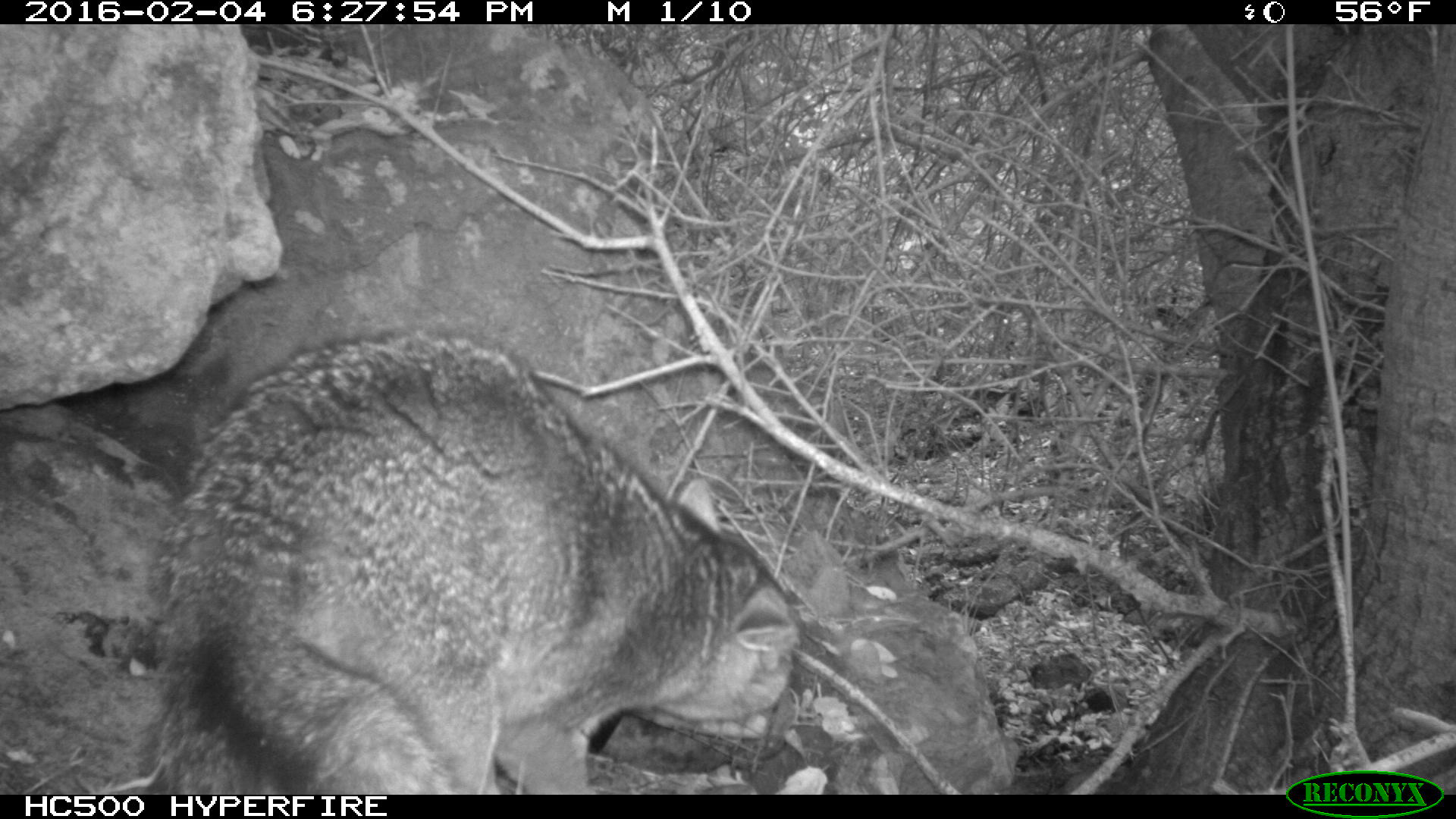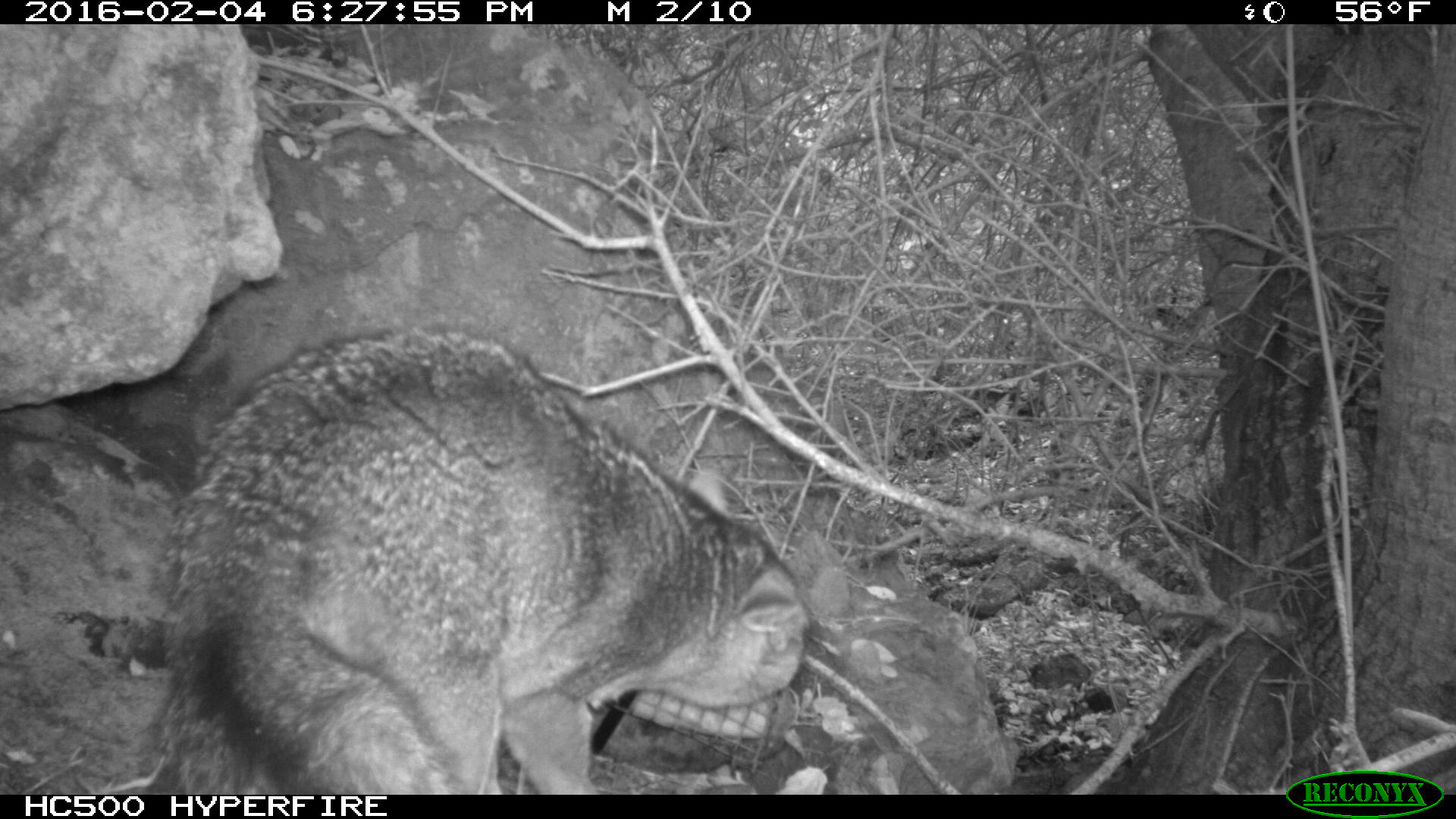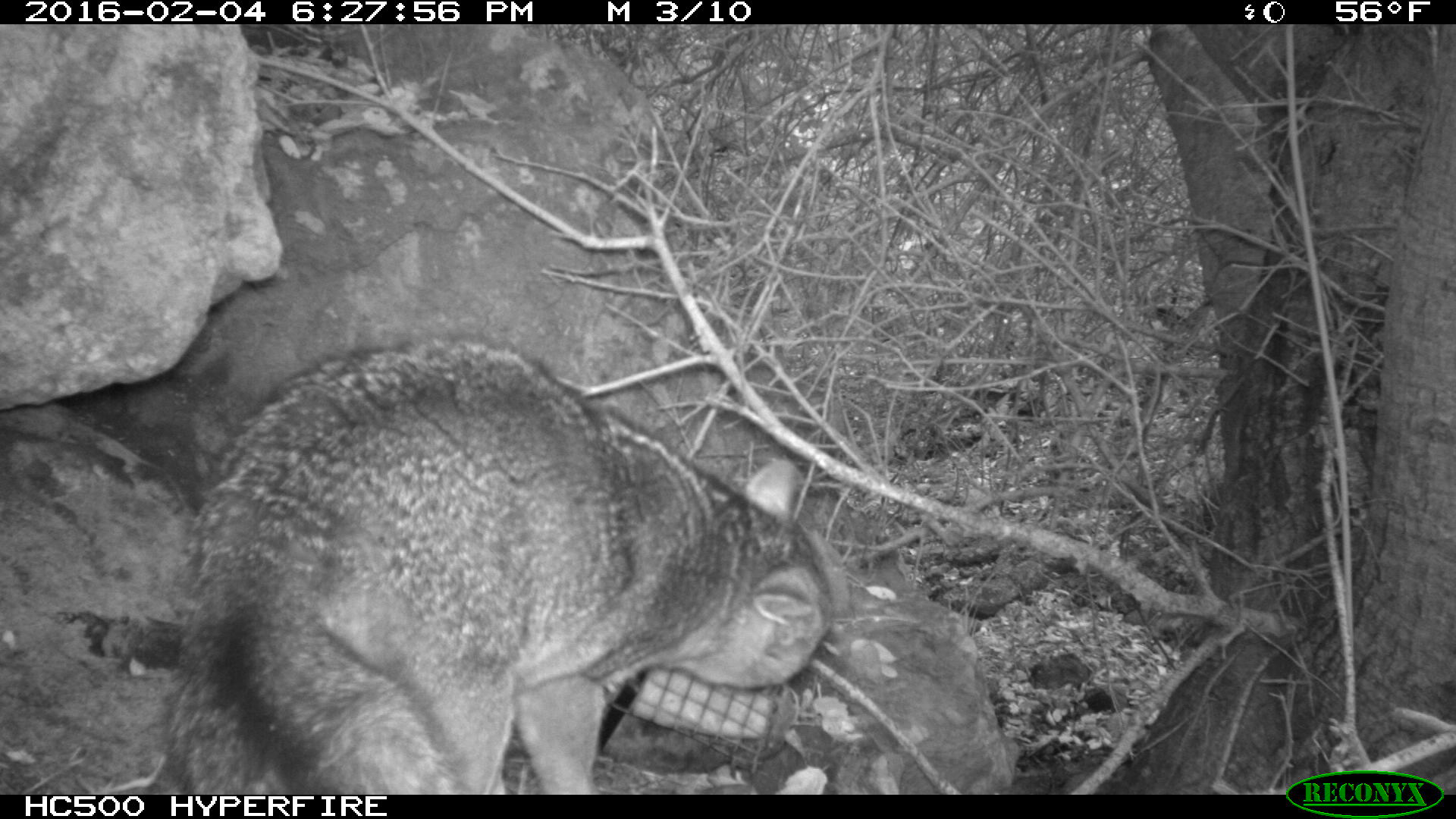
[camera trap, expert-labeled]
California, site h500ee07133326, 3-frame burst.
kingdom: Animalia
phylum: Chordata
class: Mammalia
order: Carnivora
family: Canidae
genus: Urocyon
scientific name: Urocyon littoralis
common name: island fox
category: fox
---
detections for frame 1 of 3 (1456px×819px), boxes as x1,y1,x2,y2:
fox: 148,328,799,795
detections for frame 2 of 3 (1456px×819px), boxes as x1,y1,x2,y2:
fox: 149,325,810,794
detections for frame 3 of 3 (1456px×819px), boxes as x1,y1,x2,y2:
fox: 165,338,834,795